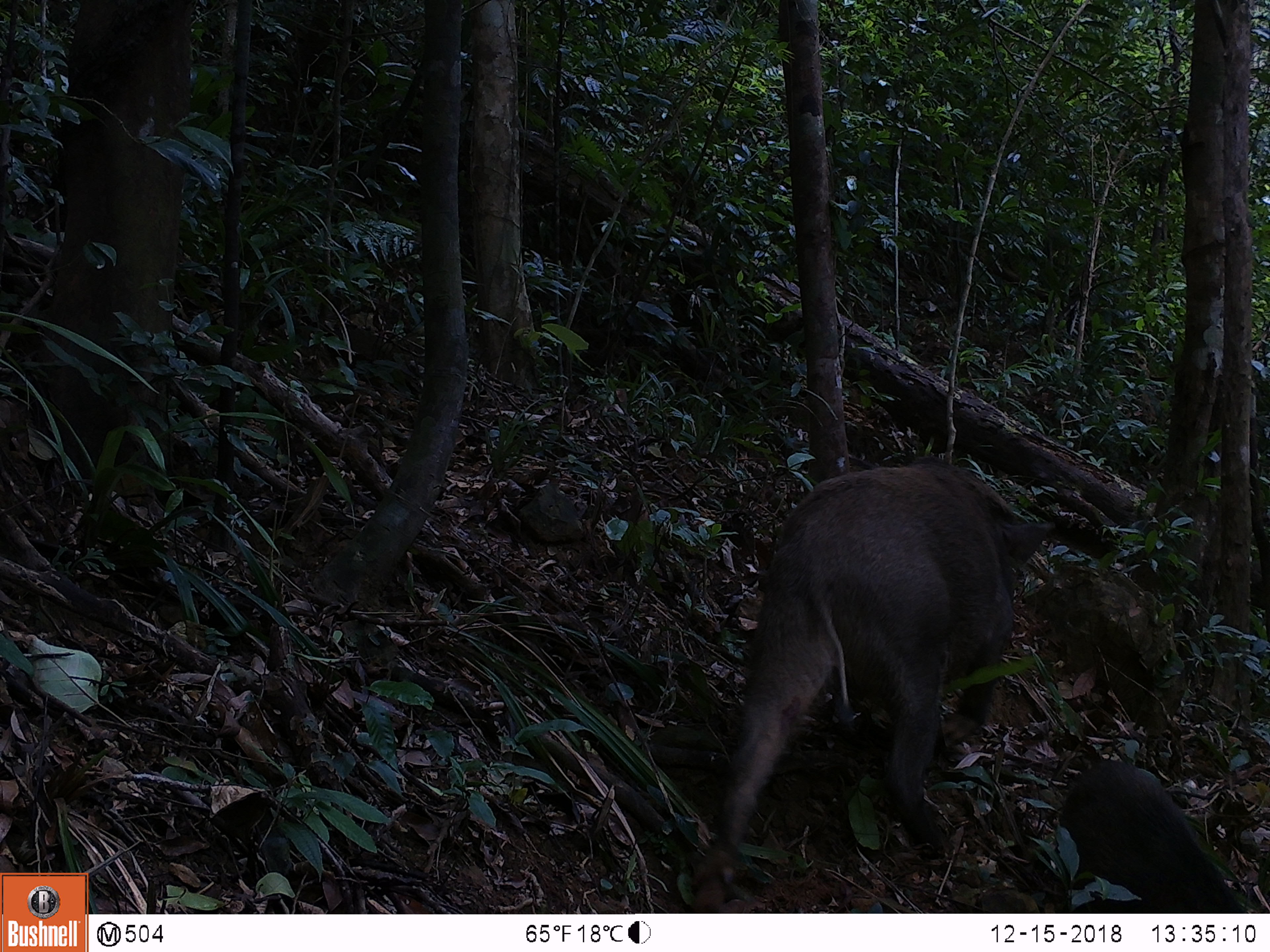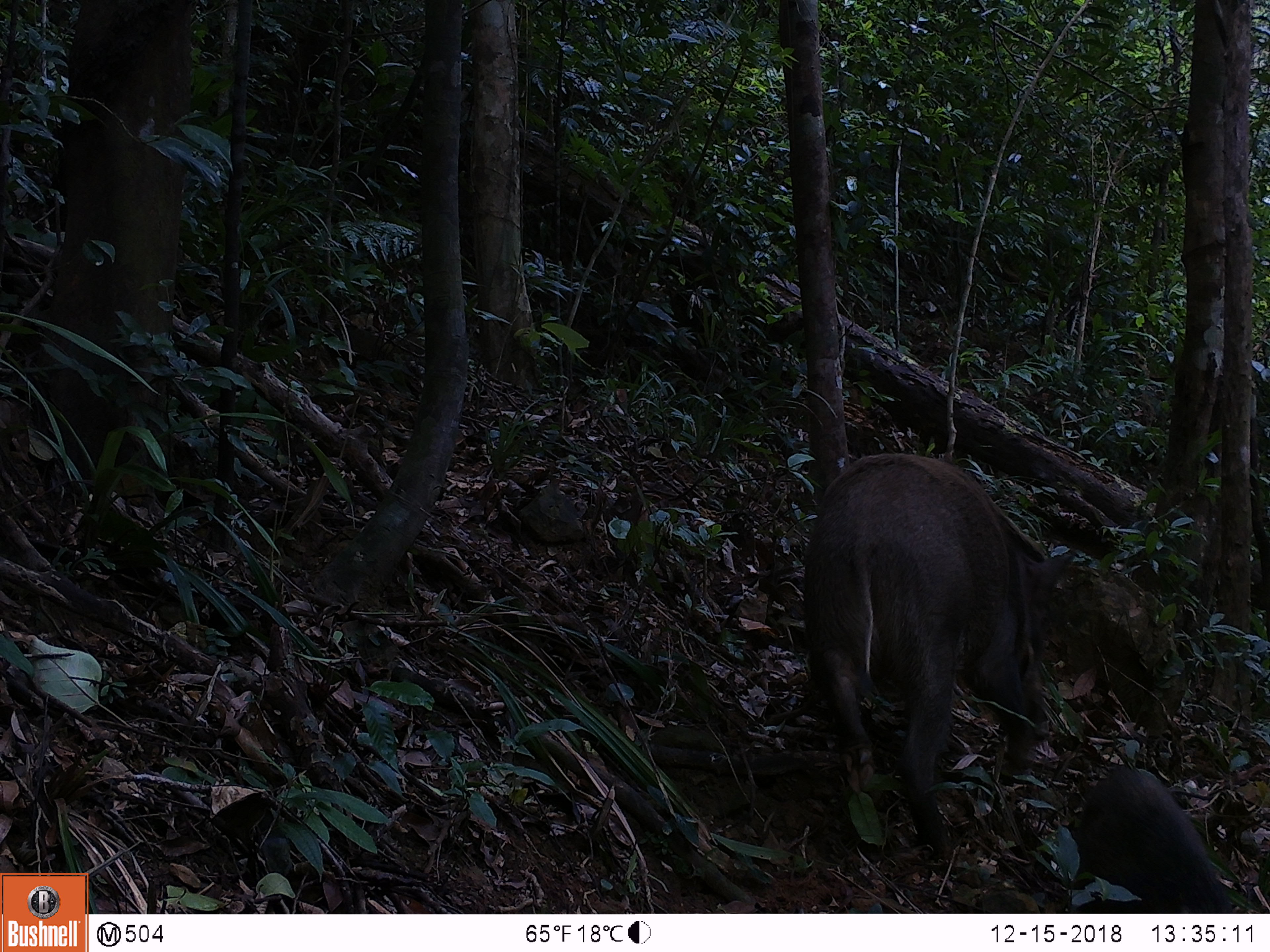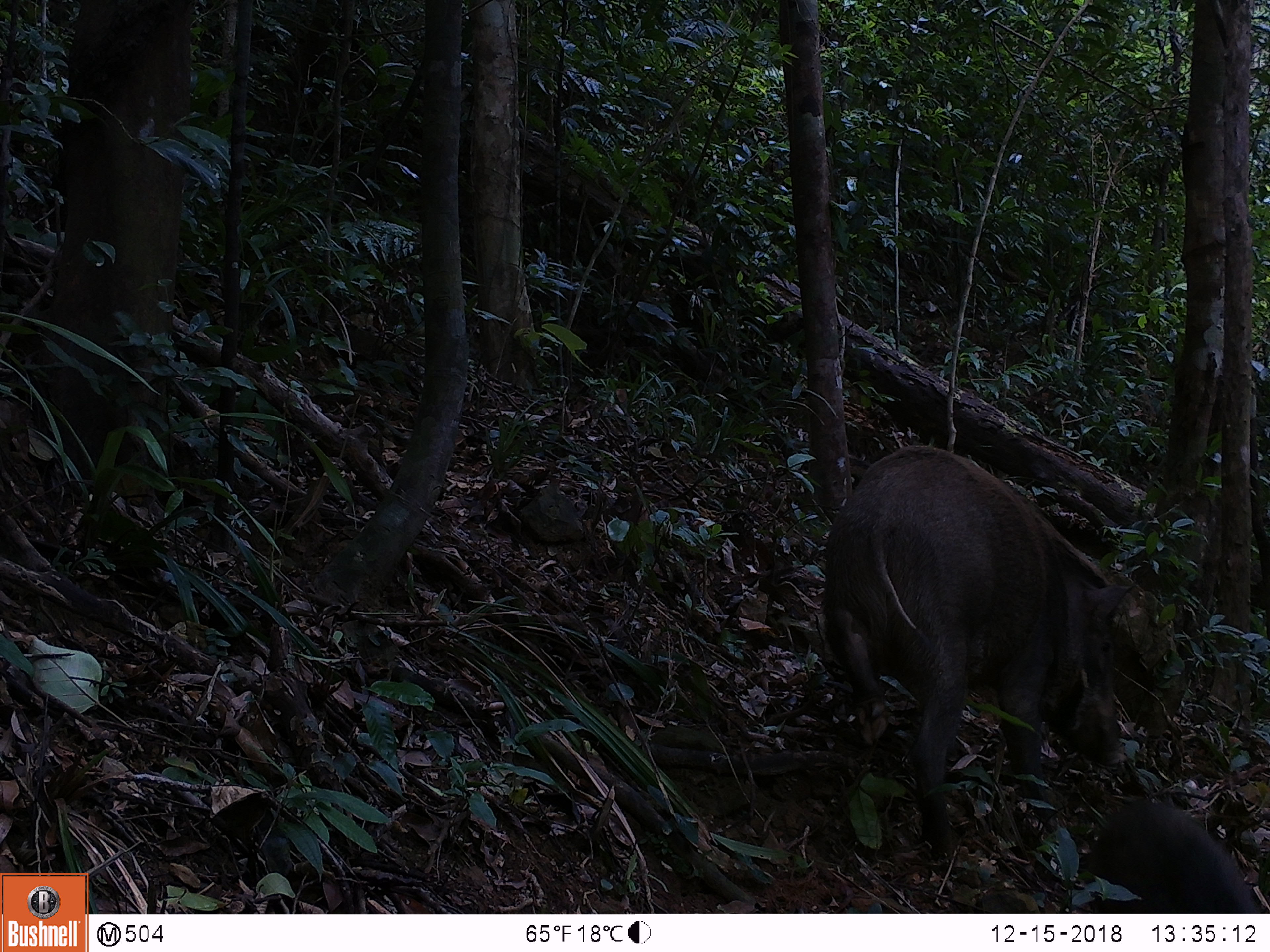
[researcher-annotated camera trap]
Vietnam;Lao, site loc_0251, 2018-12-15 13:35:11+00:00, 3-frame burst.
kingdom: Animalia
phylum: Chordata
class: Mammalia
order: Artiodactyla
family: Suidae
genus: Sus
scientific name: Sus scrofa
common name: eurasian wild pig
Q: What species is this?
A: Eurasian wild pig (Sus scrofa).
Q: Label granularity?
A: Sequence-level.